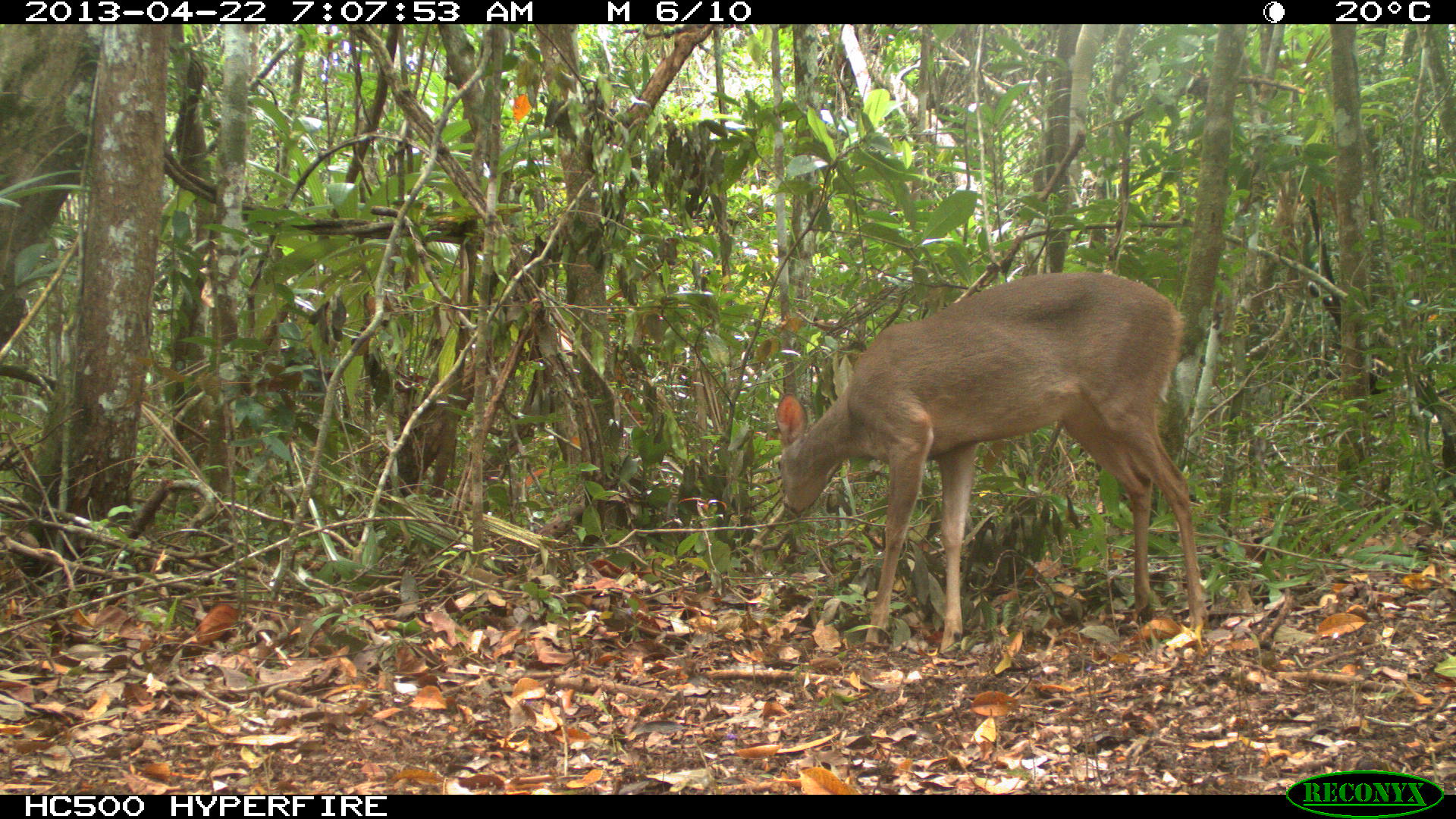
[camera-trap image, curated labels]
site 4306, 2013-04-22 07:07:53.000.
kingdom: Animalia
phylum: Chordata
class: Mammalia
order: Artiodactyla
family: Cervidae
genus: Odocoileus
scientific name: Odocoileus virginianus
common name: white-tailed deer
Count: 1.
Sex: female.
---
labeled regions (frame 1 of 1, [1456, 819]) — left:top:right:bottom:
odocoileus virginianus: 773:272:1205:651